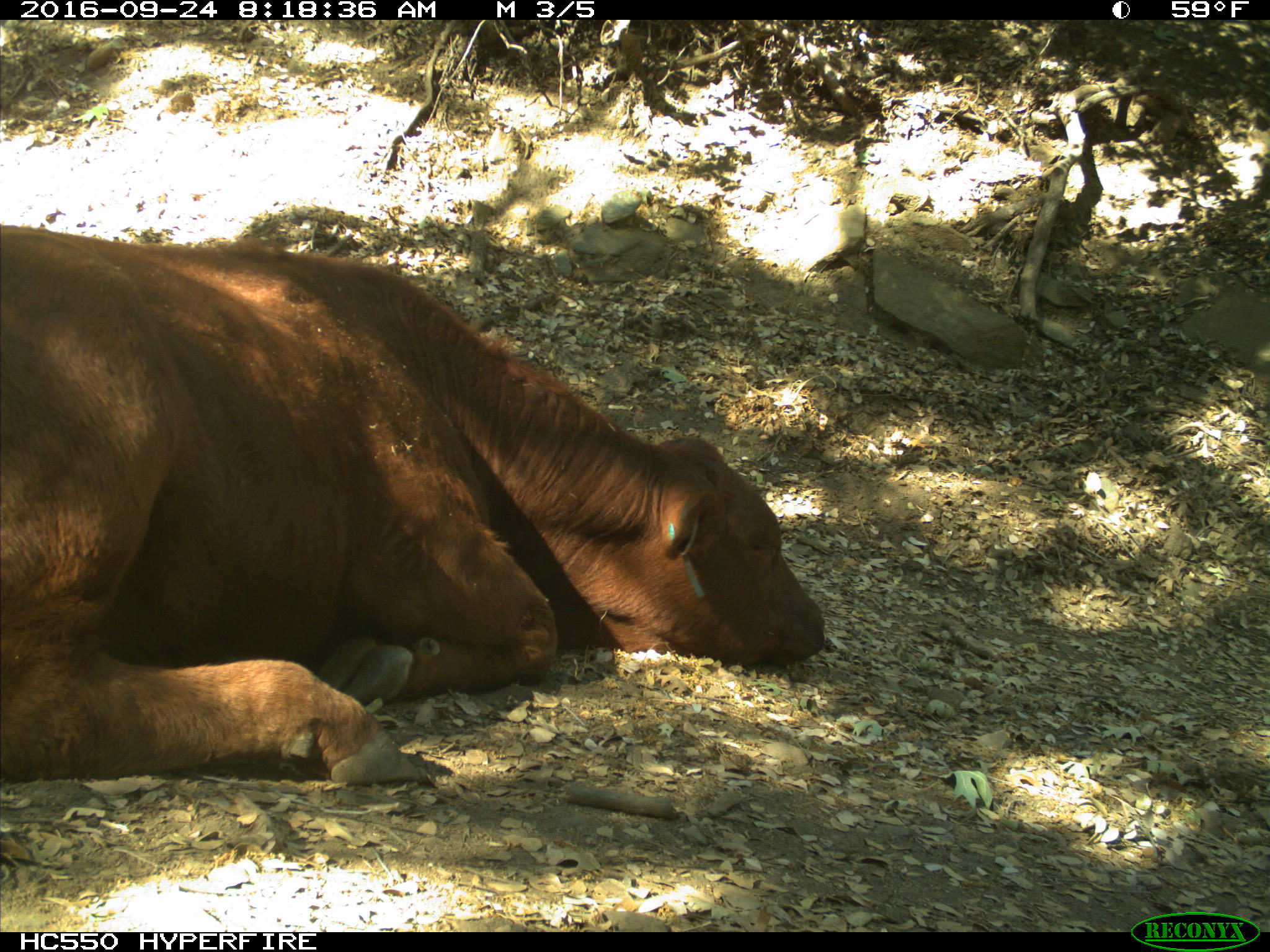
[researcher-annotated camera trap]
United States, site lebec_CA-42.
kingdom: Animalia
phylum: Chordata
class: Mammalia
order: Artiodactyla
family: Bovidae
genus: Bos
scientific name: Bos taurus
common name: domestic cow